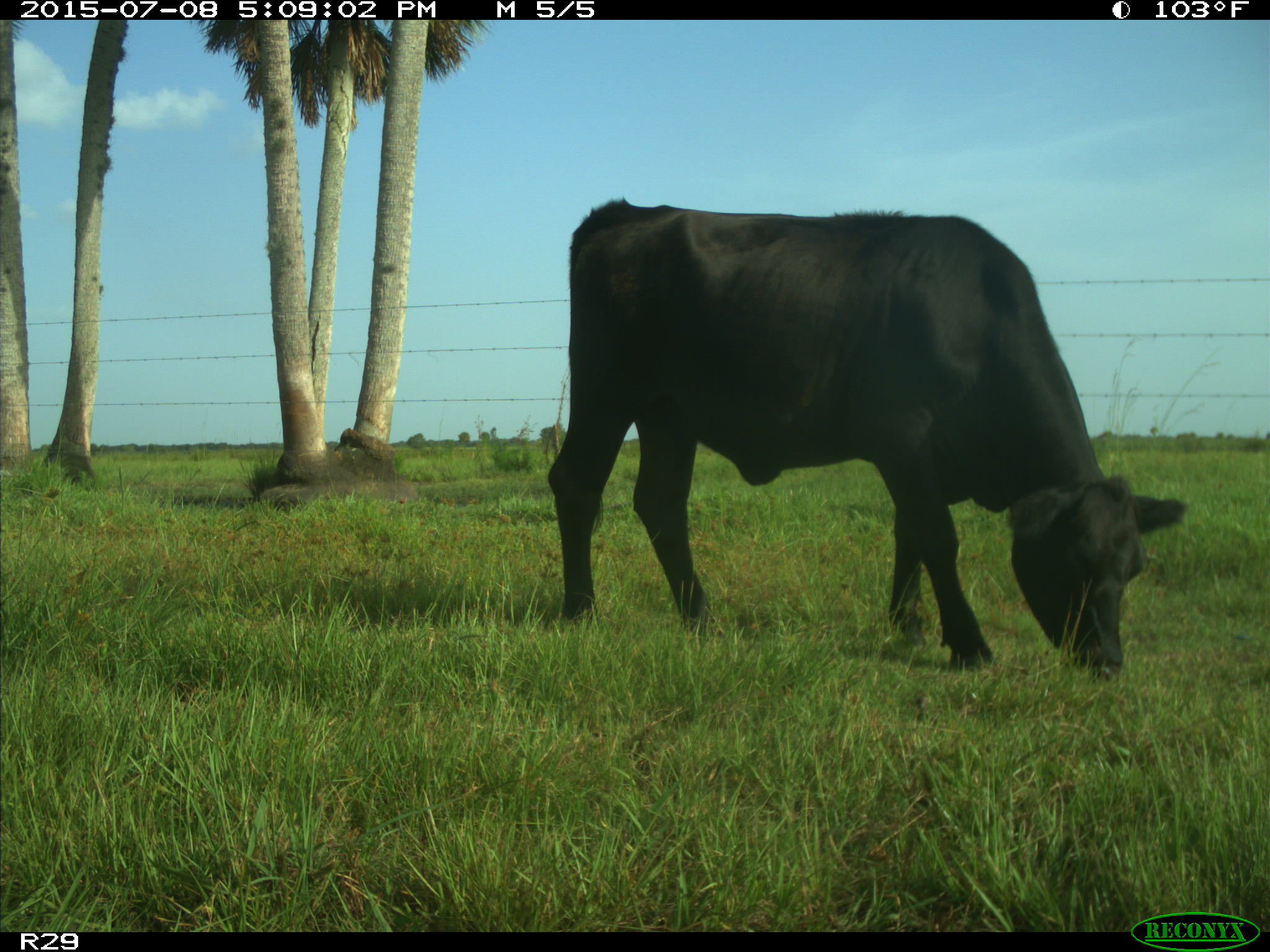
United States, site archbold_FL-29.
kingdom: Animalia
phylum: Chordata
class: Mammalia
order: Artiodactyla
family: Bovidae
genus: Bos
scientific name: Bos taurus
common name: domestic cow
Bos taurus (domestic cow).